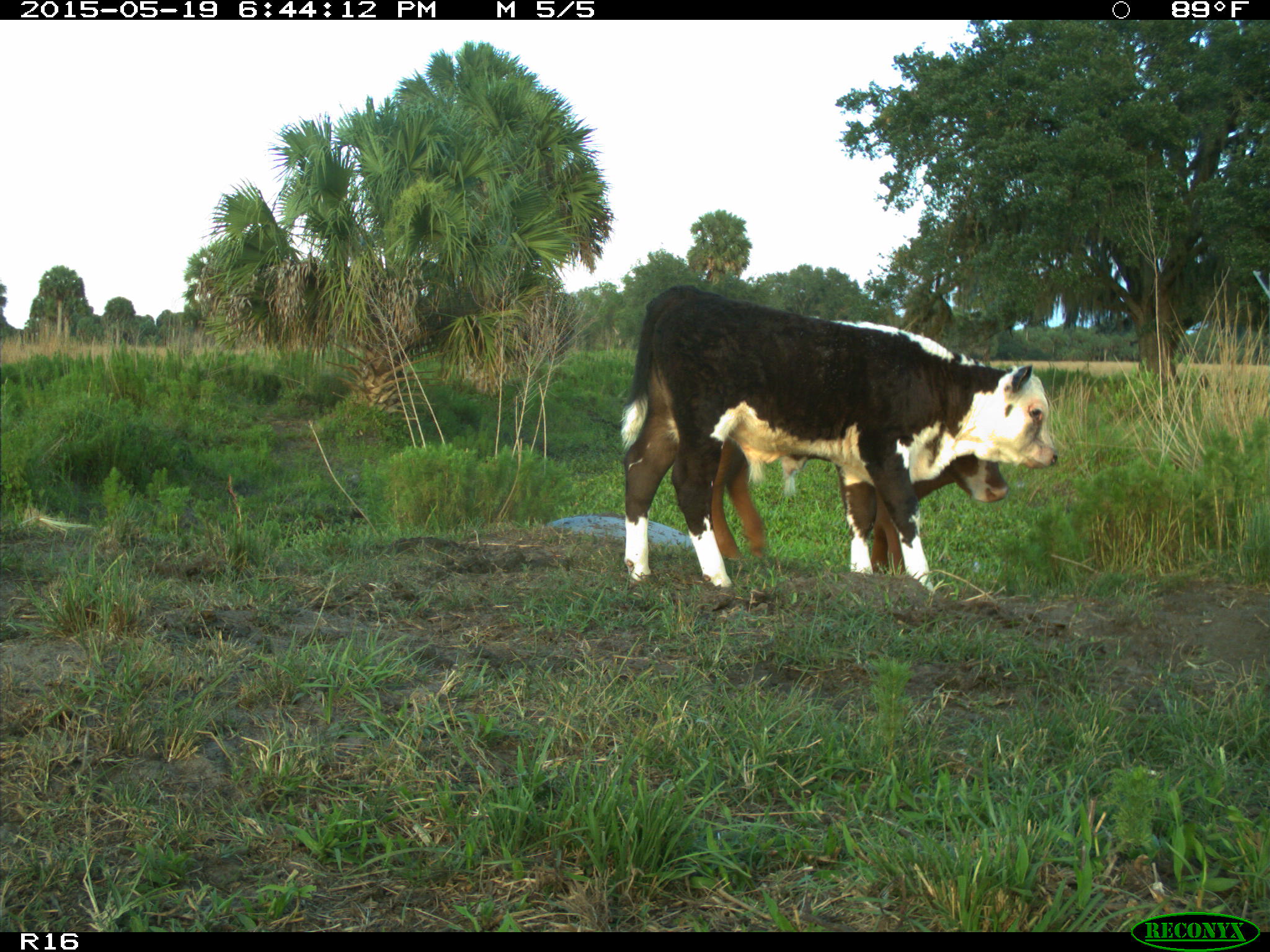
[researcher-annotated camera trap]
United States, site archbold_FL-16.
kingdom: Animalia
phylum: Chordata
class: Mammalia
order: Artiodactyla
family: Bovidae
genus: Bos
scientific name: Bos taurus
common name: domestic cow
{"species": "Bos taurus (domestic cow)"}